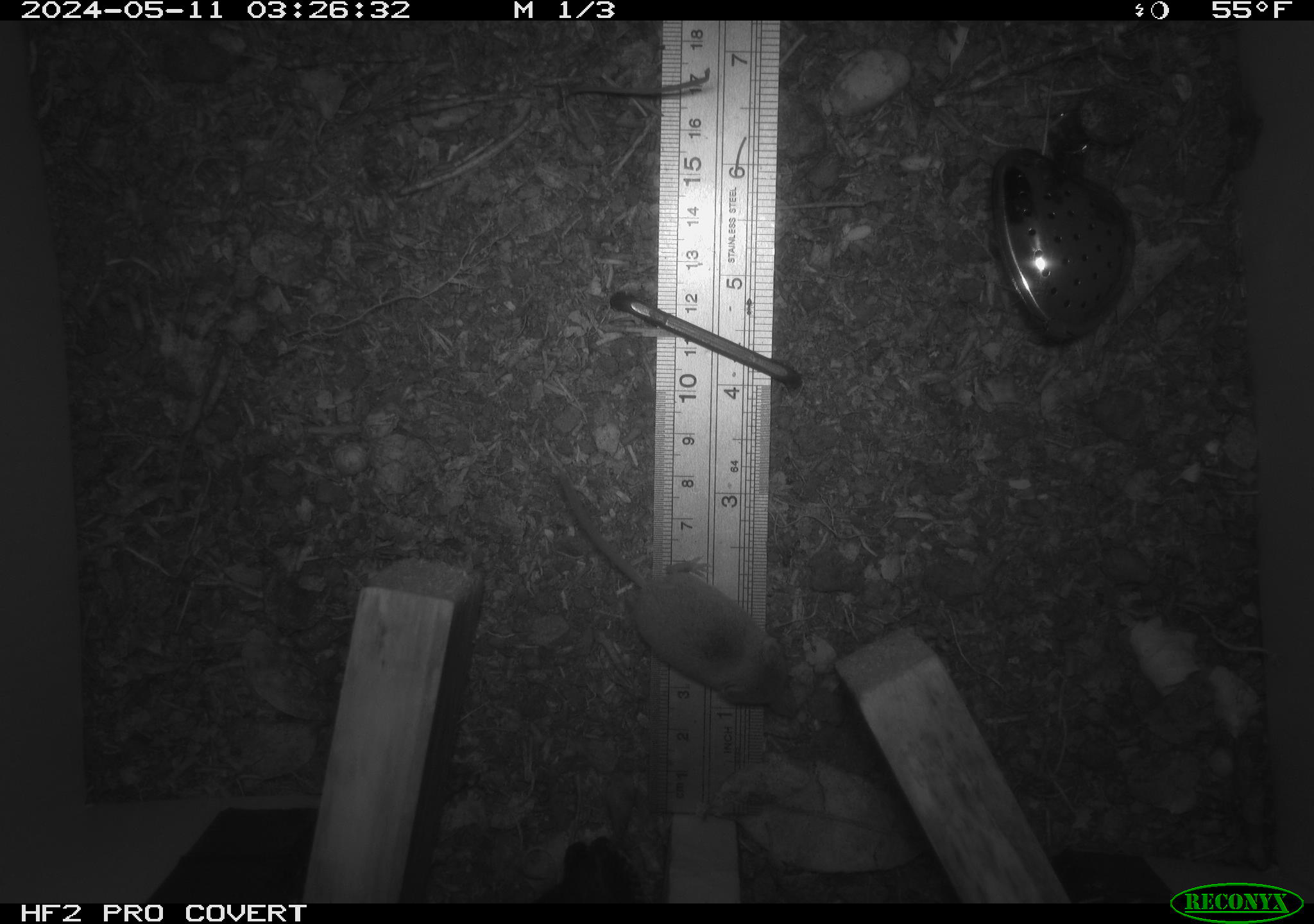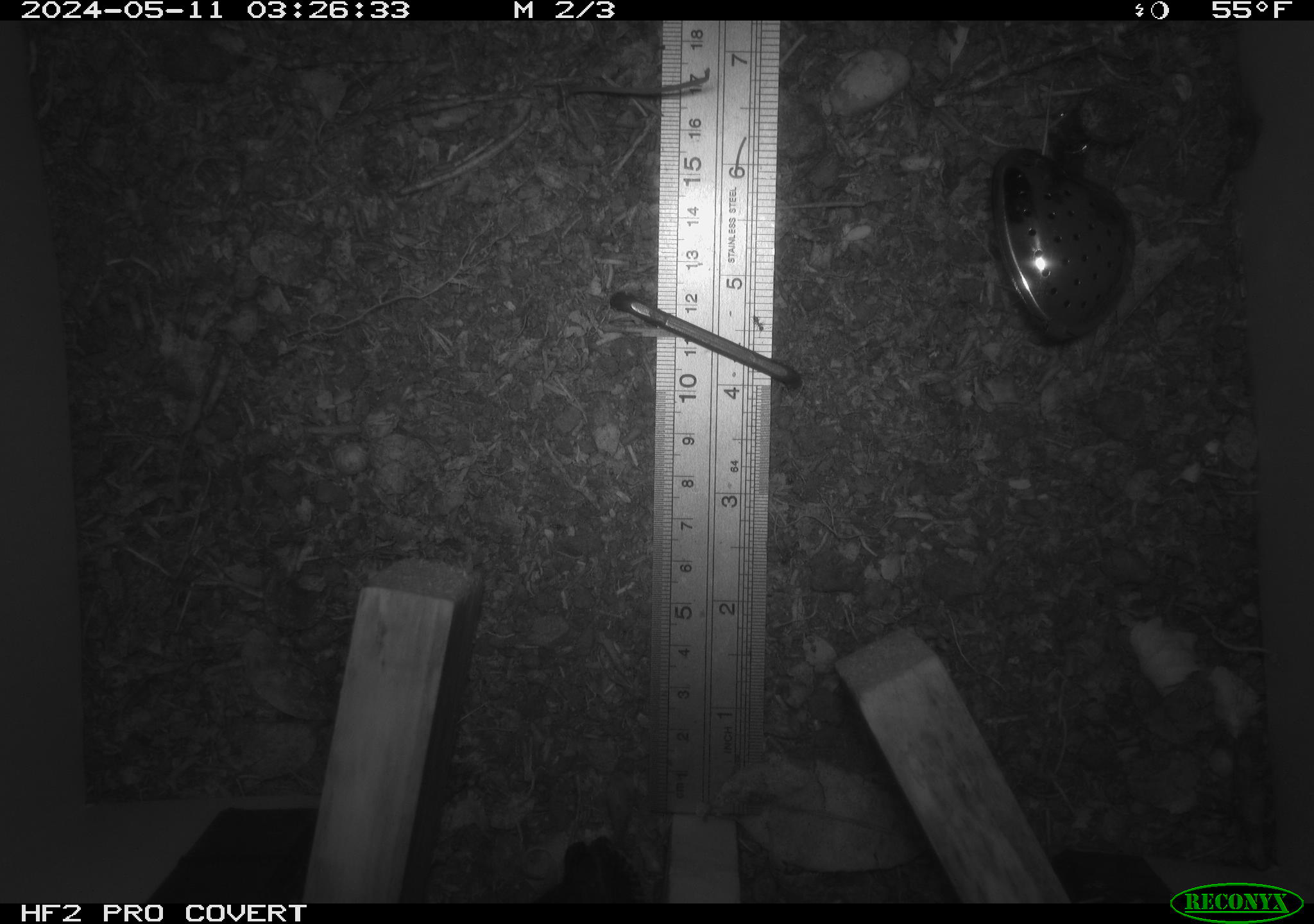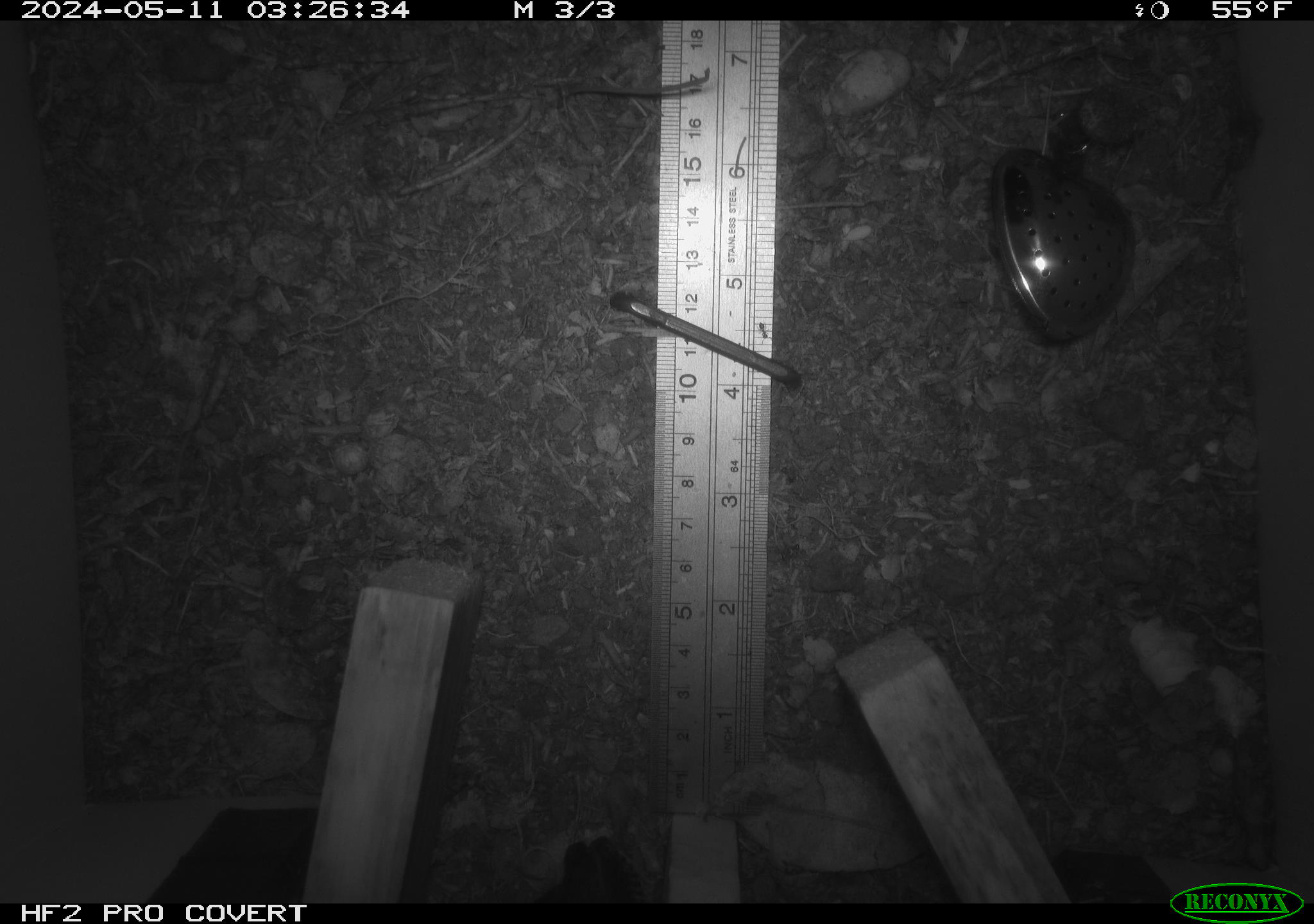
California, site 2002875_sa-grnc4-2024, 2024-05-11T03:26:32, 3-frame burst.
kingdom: Animalia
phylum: Chordata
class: Mammalia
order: Eulipotyphla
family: Soricidae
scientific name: Soricidae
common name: shrews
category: soricidae family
Soricidae family (shrews) (Soricidae).